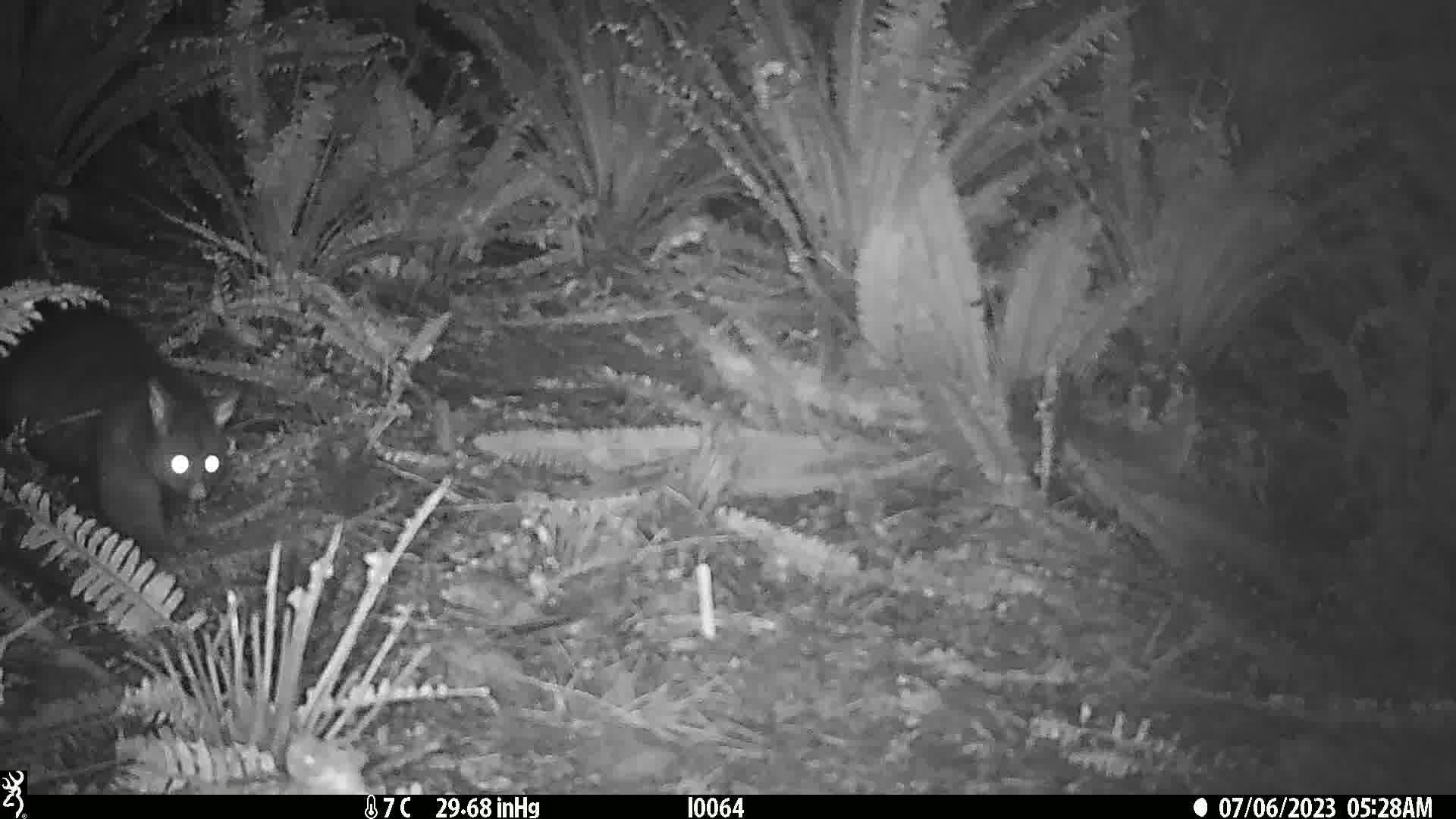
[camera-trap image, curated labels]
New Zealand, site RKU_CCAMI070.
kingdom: Animalia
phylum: Chordata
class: Mammalia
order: Diprotodontia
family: Phalangeridae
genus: Trichosurus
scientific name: Trichosurus vulpecula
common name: common brushtail possum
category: possum